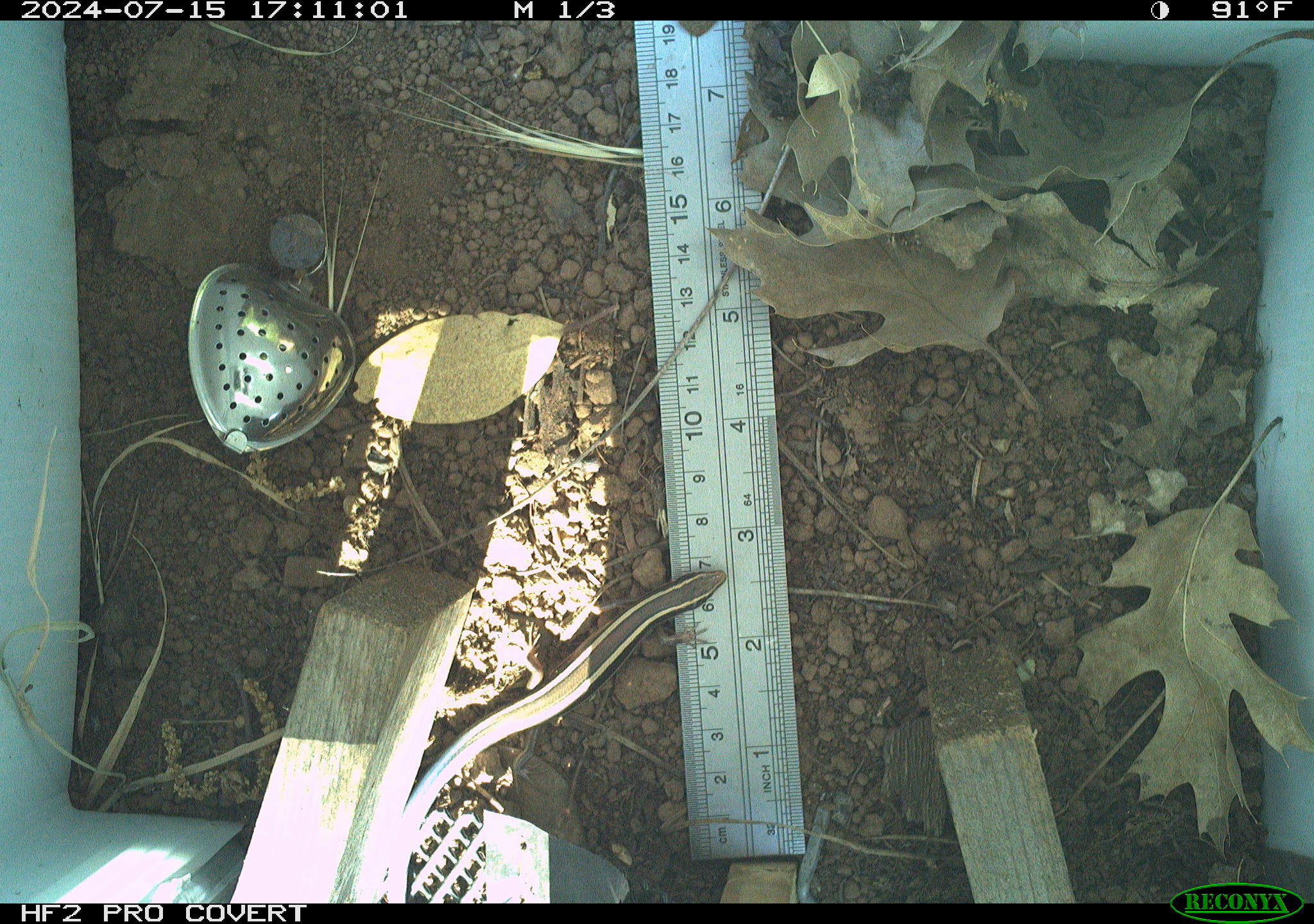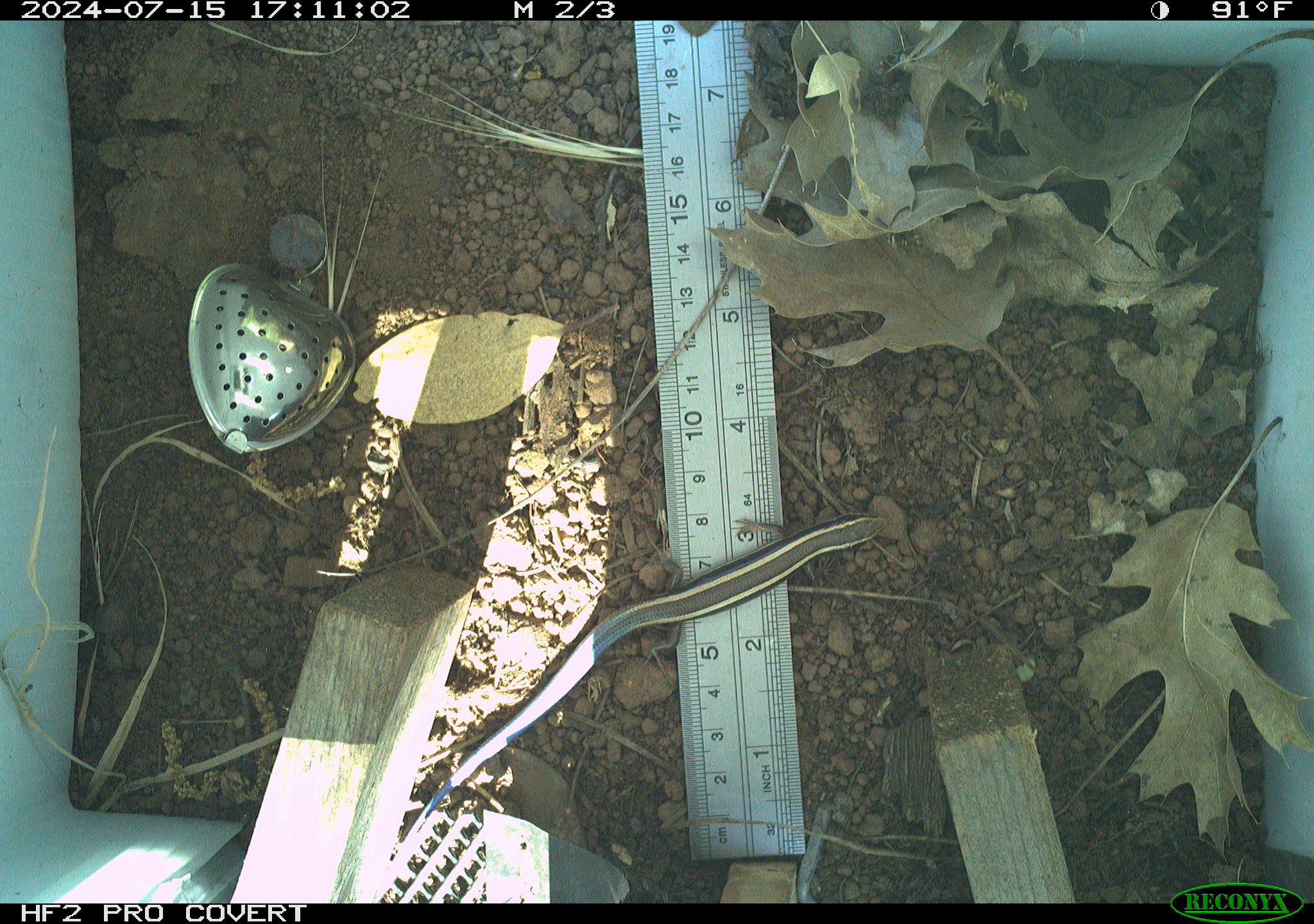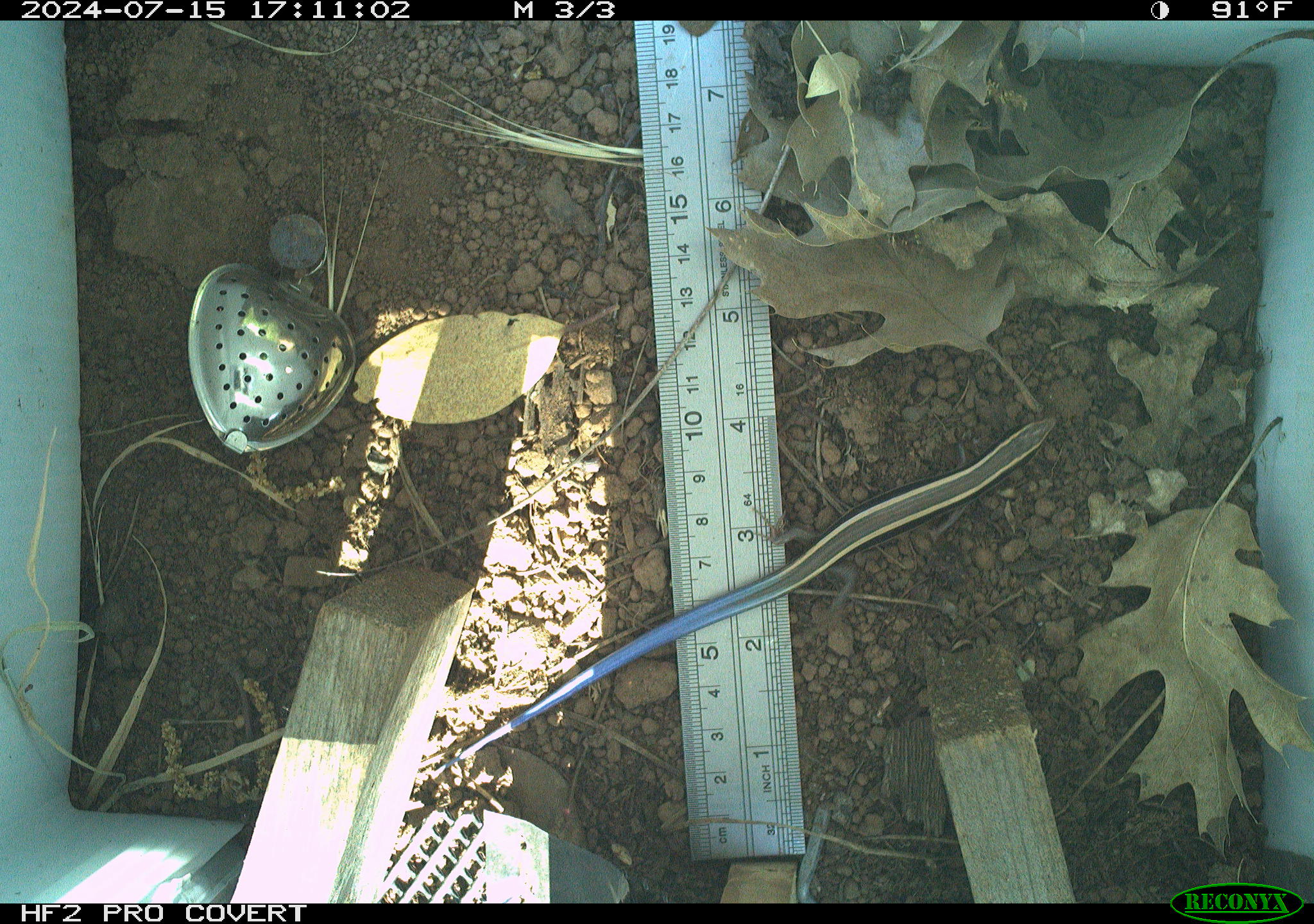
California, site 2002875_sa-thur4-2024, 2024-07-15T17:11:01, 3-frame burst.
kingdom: Animalia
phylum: Chordata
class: Reptilia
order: Squamata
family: Scincidae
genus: Plestiodon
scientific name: Plestiodon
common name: blue-tailed skinks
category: plestiodon species